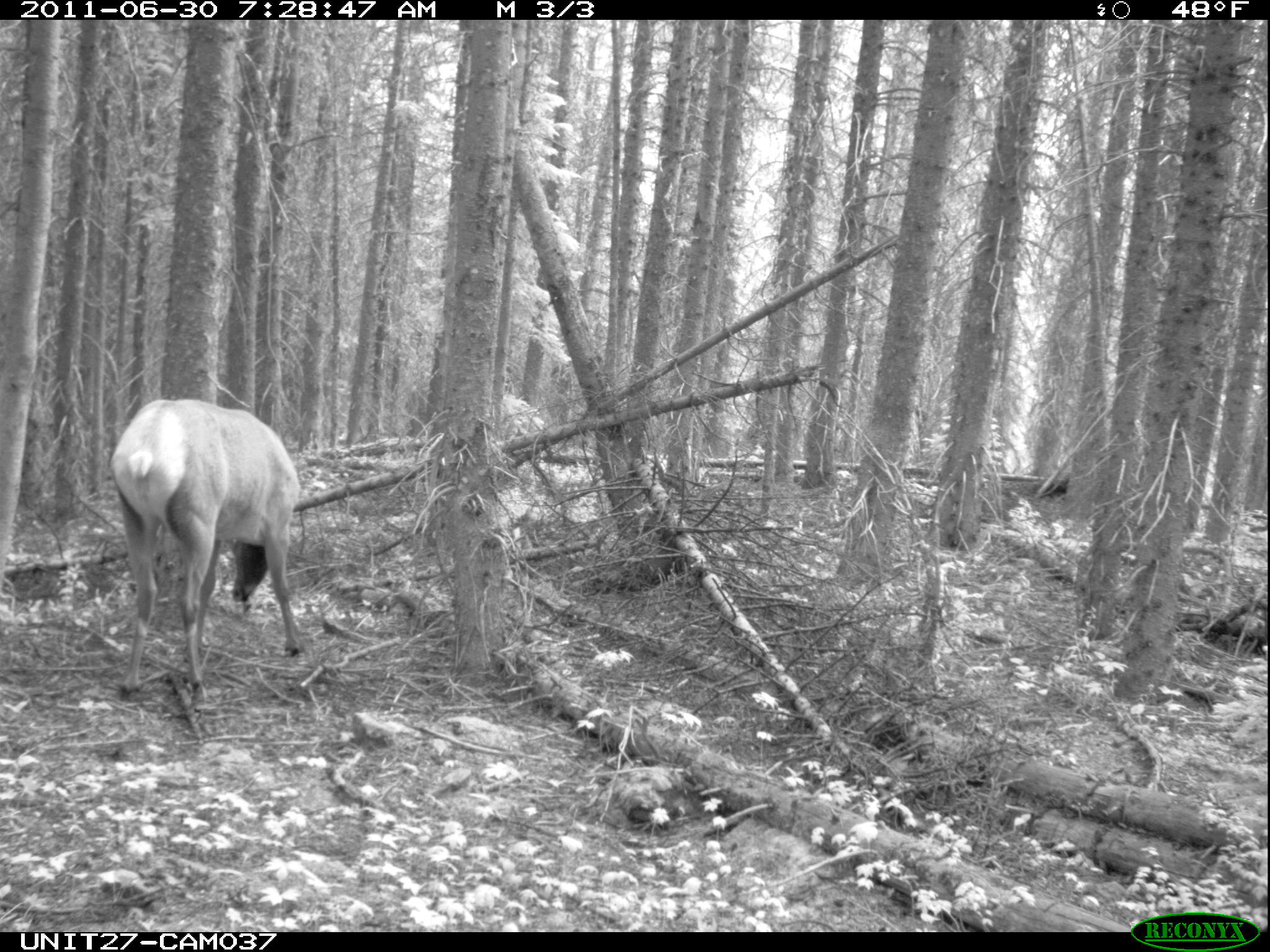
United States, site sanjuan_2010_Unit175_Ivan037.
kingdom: Animalia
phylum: Chordata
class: Mammalia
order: Artiodactyla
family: Cervidae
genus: Cervus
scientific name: Cervus elaphus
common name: red deer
Cervus elaphus (red deer).